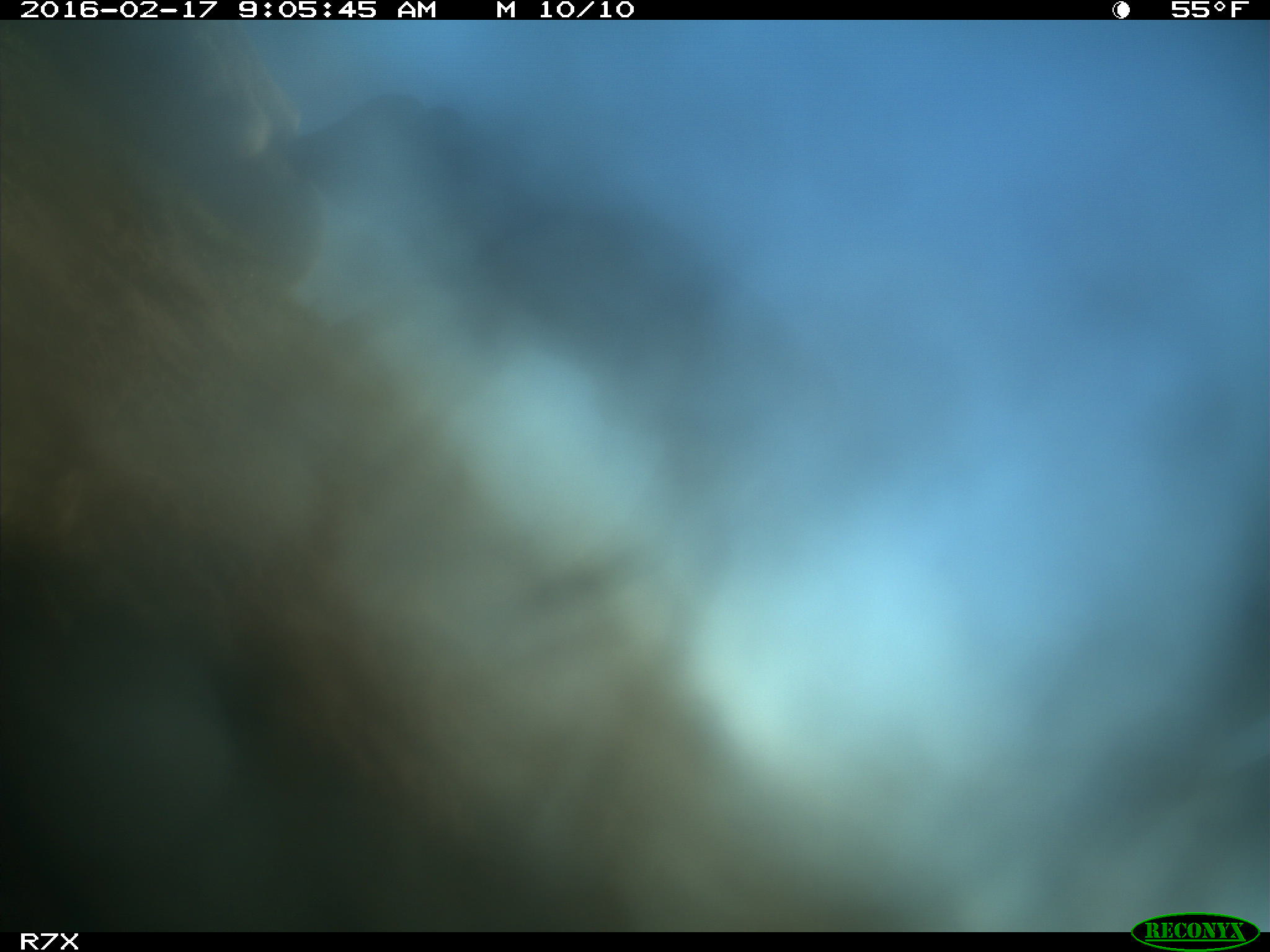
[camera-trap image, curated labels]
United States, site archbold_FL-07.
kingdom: Animalia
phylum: Chordata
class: Mammalia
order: Artiodactyla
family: Bovidae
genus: Bos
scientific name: Bos taurus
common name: domestic cow